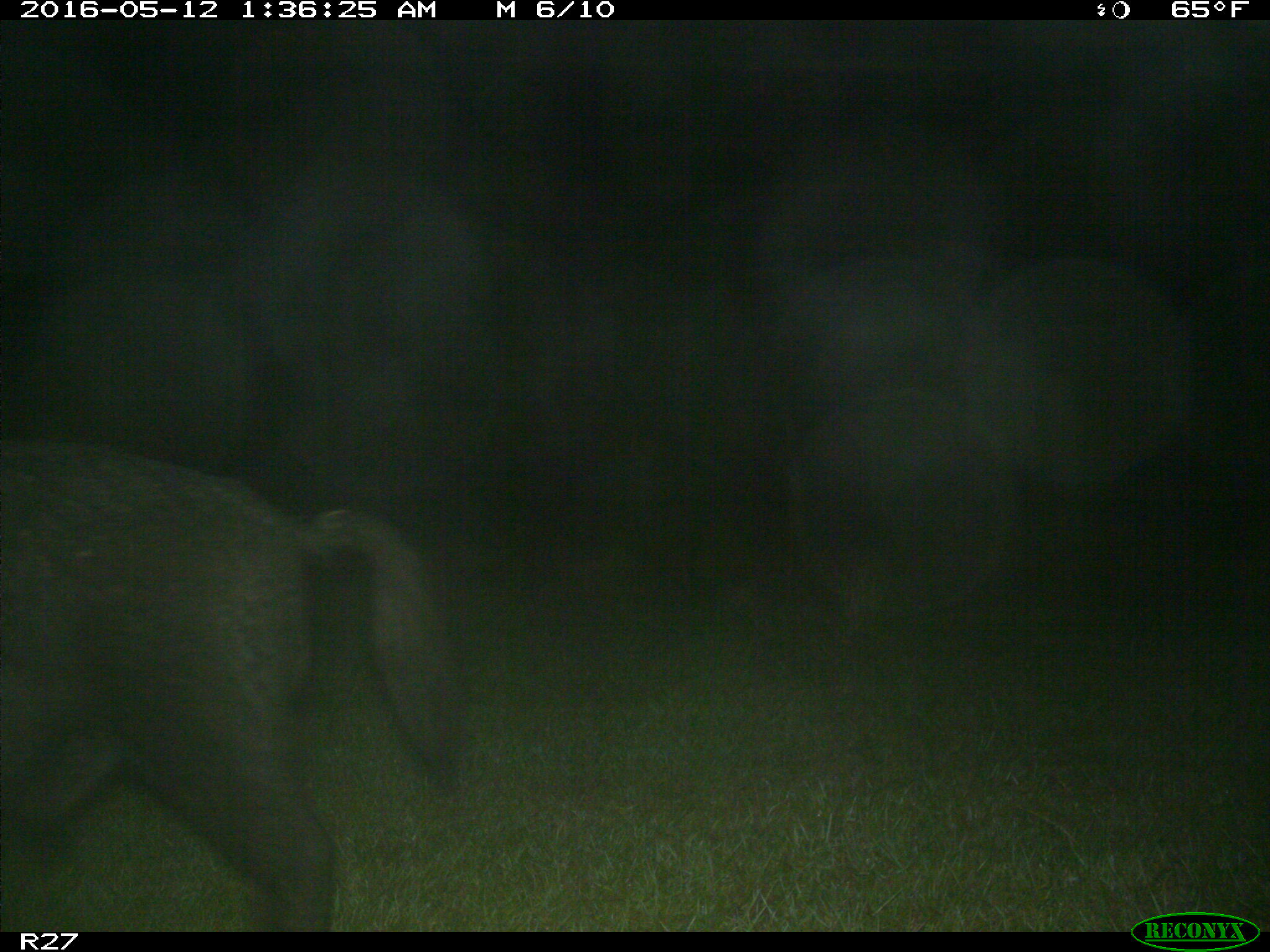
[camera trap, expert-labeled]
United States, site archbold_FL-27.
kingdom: Animalia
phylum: Chordata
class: Mammalia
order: Artiodactyla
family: Suidae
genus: Sus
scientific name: Sus scrofa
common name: wild boar